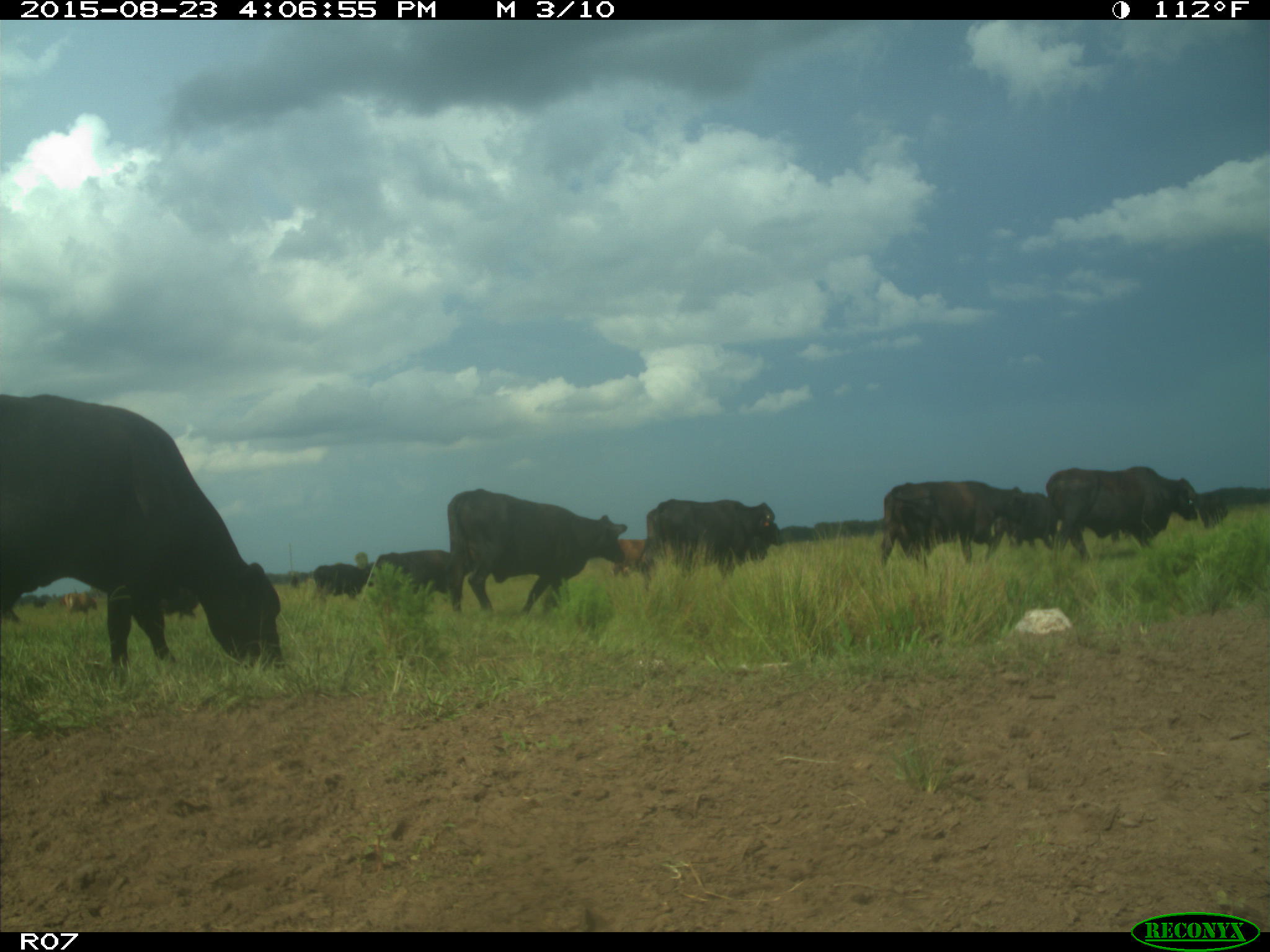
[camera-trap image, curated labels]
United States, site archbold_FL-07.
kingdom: Animalia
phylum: Chordata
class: Mammalia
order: Artiodactyla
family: Bovidae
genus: Bos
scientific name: Bos taurus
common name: domestic cow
Bos taurus (domestic cow).